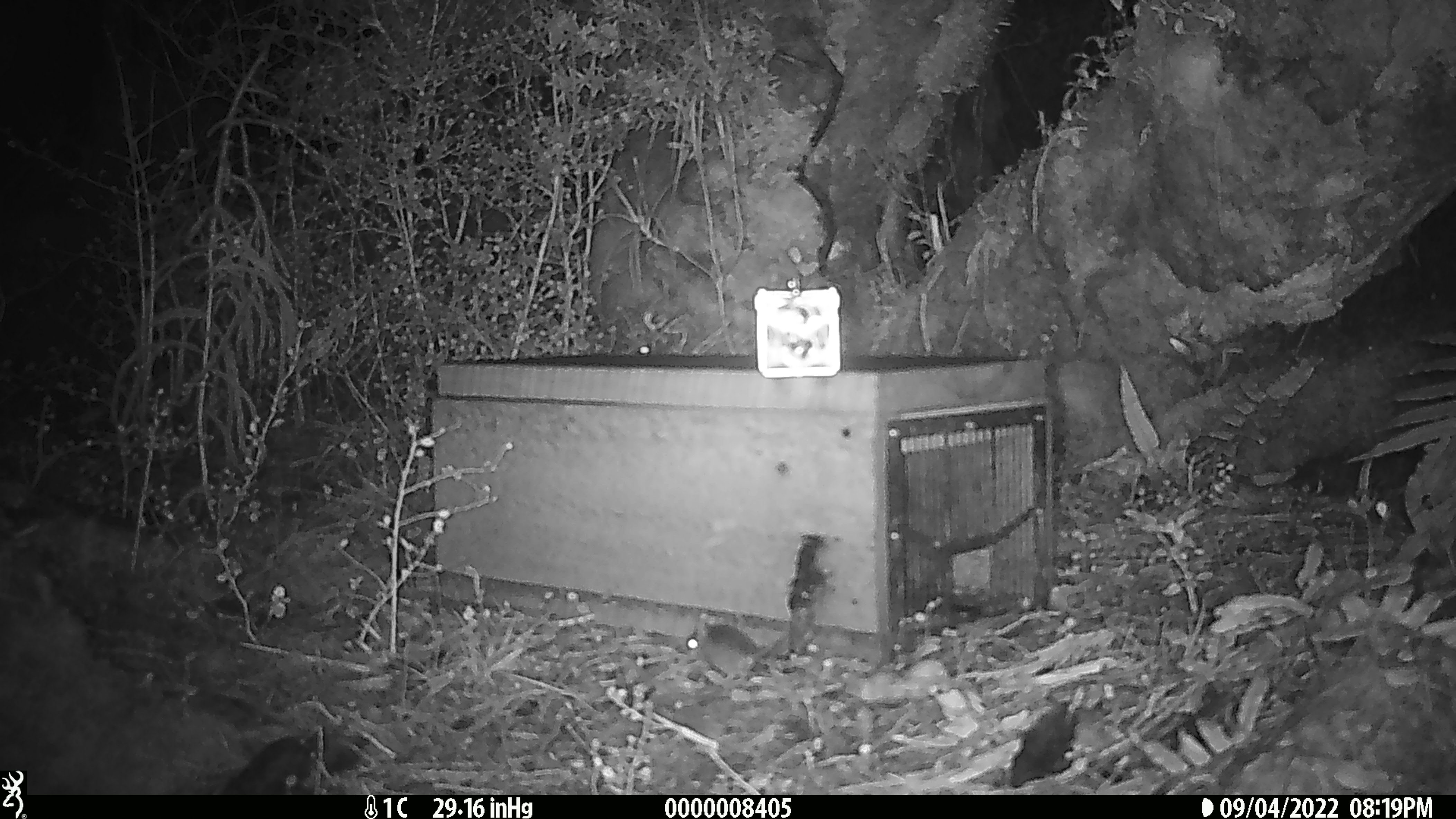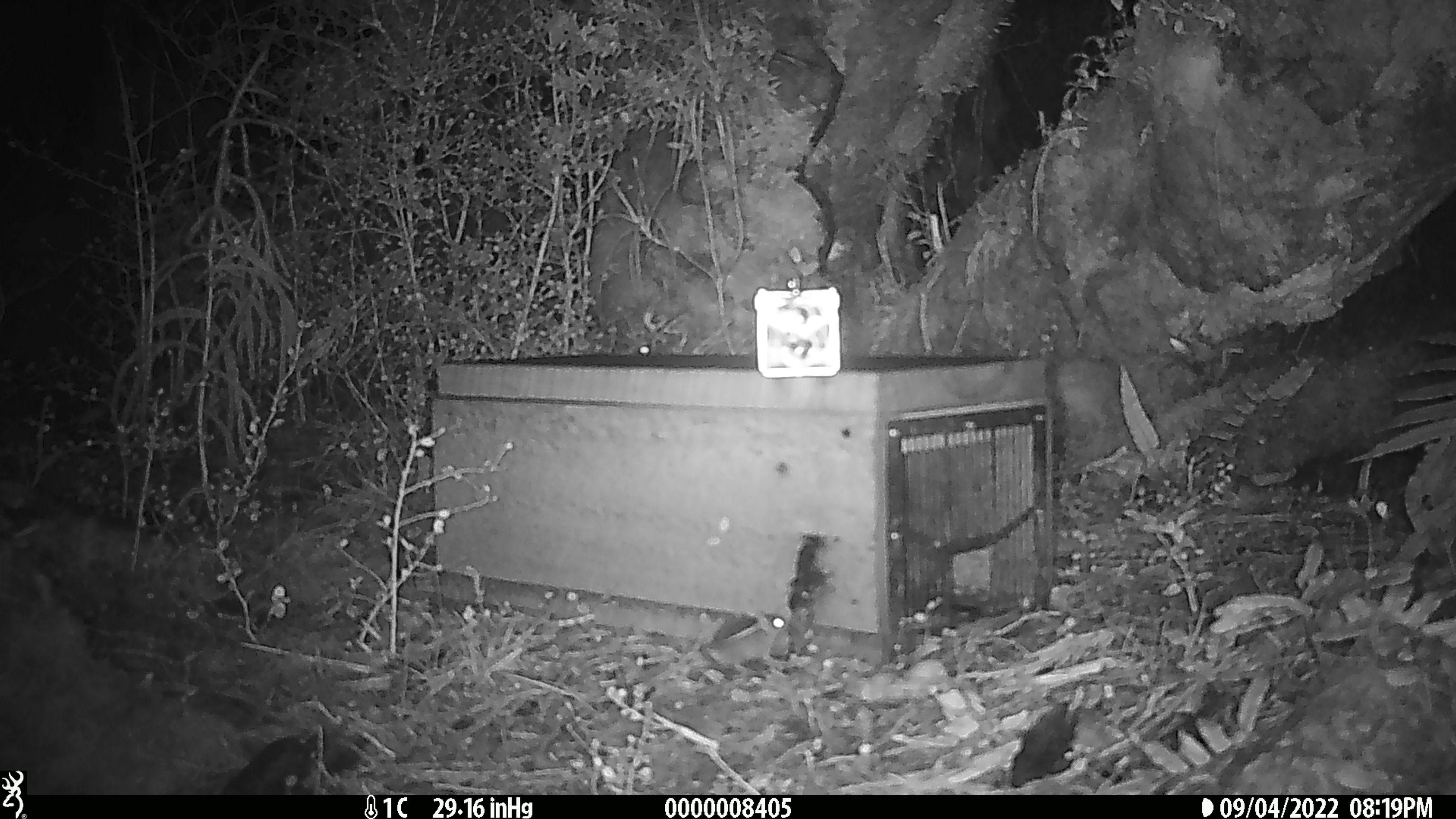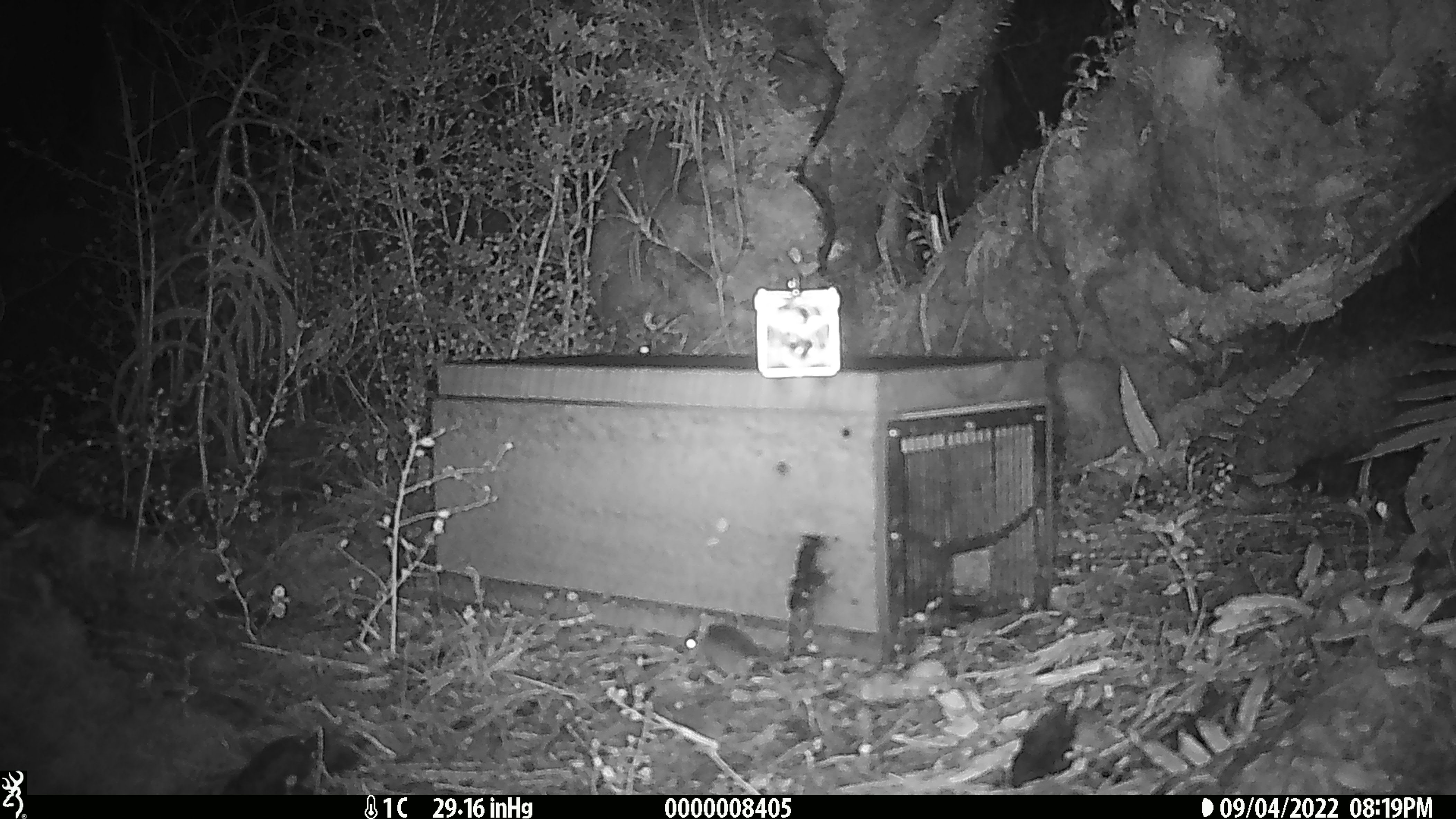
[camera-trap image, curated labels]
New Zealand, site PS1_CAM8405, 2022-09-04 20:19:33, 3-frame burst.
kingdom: Animalia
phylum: Chordata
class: Mammalia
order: Rodentia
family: Muridae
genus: Mus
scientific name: Mus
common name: mouse